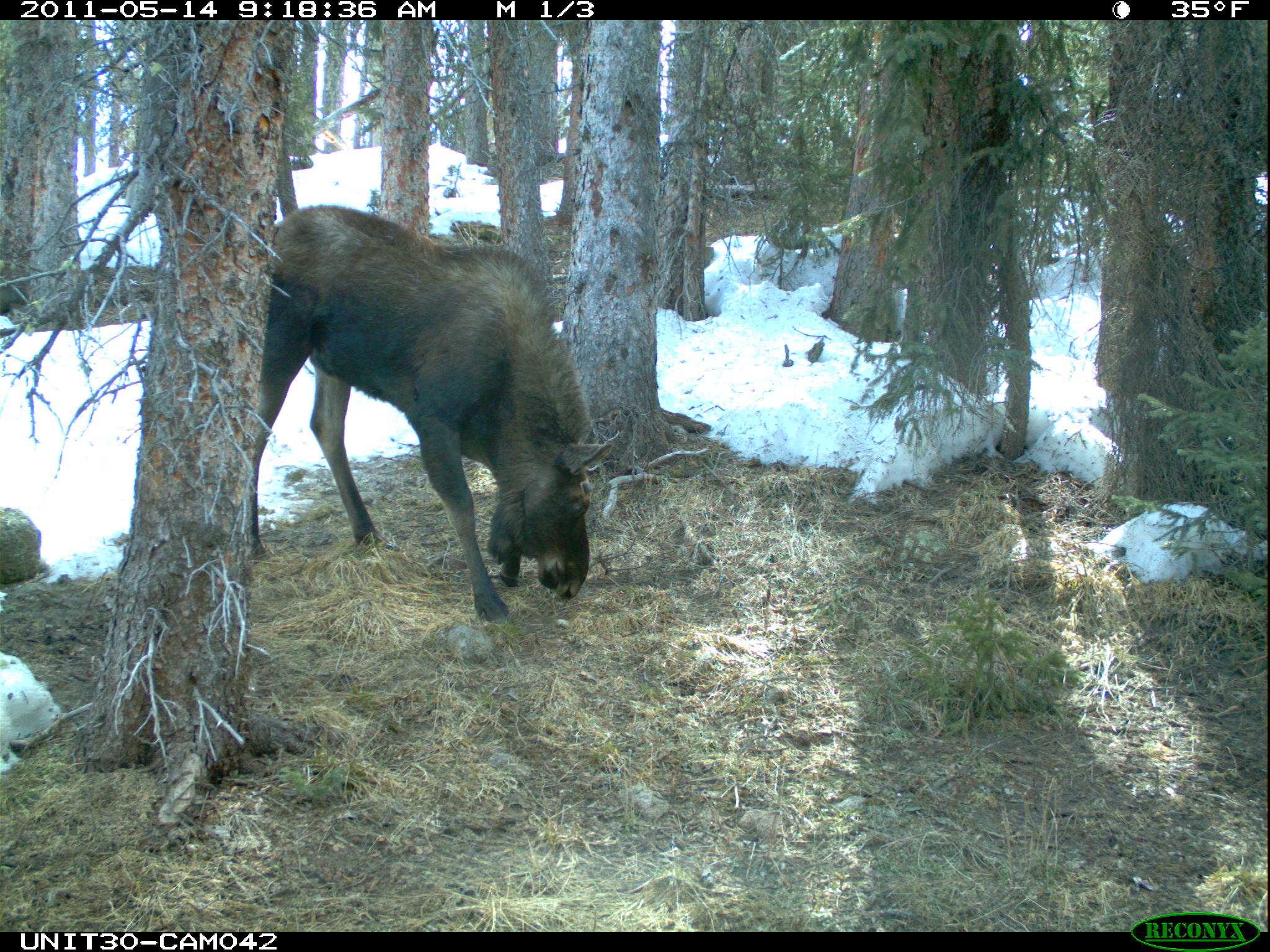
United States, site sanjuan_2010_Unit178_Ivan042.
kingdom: Animalia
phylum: Chordata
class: Mammalia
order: Artiodactyla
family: Cervidae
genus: Alces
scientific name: Alces alces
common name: moose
Alces alces (moose).